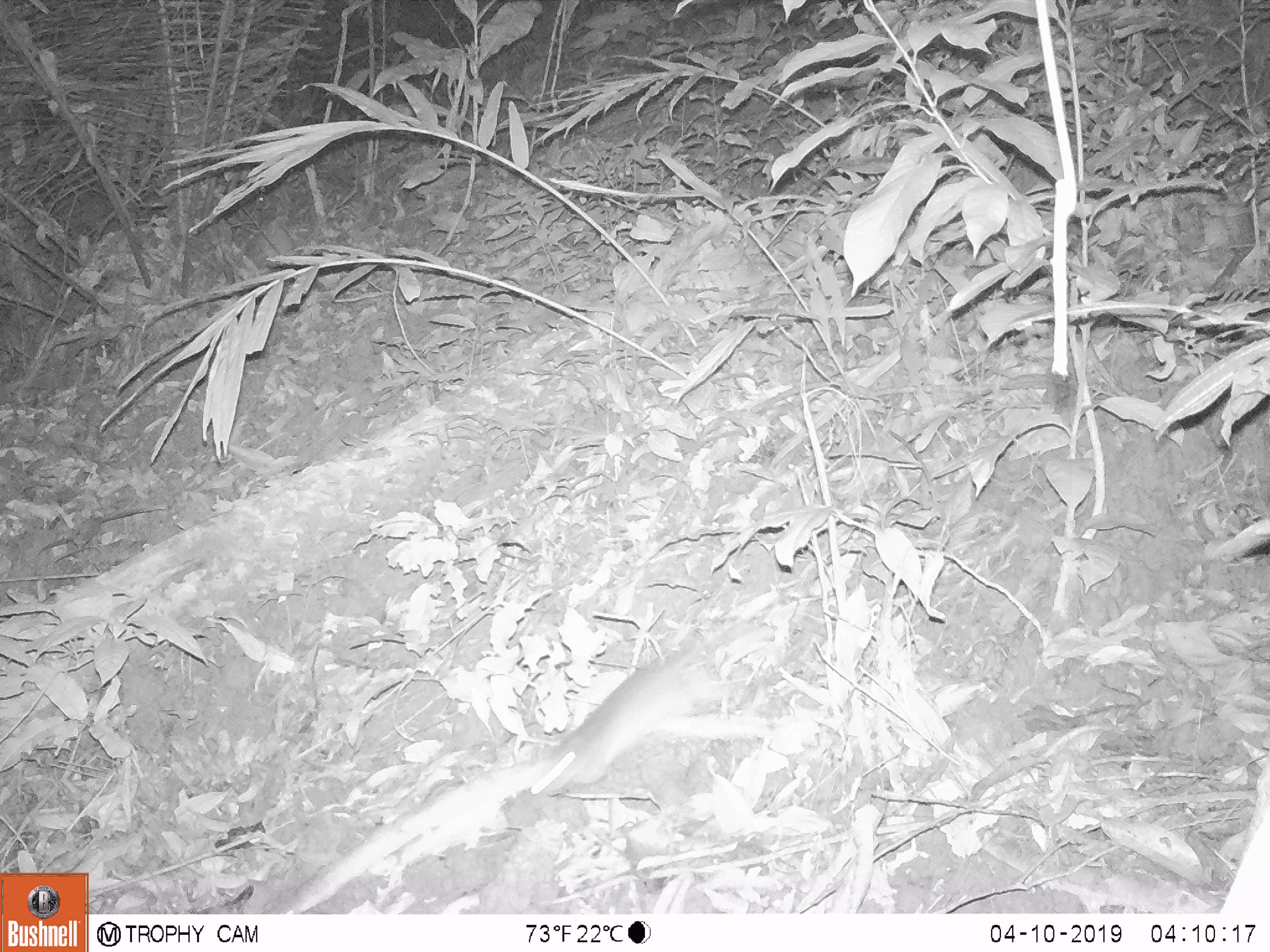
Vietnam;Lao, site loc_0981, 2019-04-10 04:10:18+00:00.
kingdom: Animalia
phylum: Chordata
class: Mammalia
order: Rodentia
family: Muridae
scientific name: Muridae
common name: old-world mice and rats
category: unidentified murid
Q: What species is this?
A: Unidentified murid (old-world mice and rats) (Muridae).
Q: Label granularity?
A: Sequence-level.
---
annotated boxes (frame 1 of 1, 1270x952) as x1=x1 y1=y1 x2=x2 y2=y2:
unidentified murid: x1=528 y1=615 x2=743 y2=794